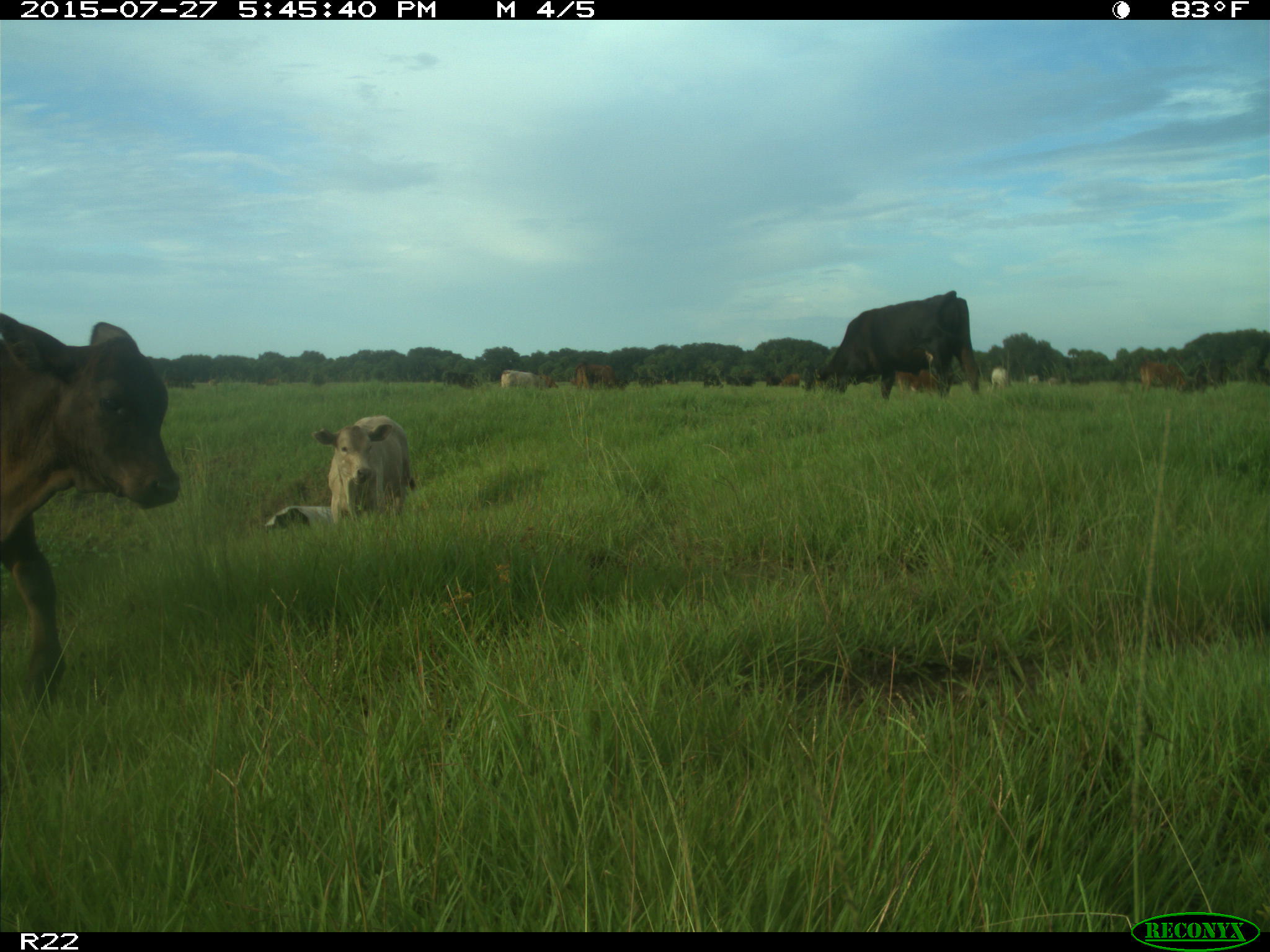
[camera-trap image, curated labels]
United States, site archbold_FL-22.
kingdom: Animalia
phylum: Chordata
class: Mammalia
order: Artiodactyla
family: Bovidae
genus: Bos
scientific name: Bos taurus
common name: domestic cow